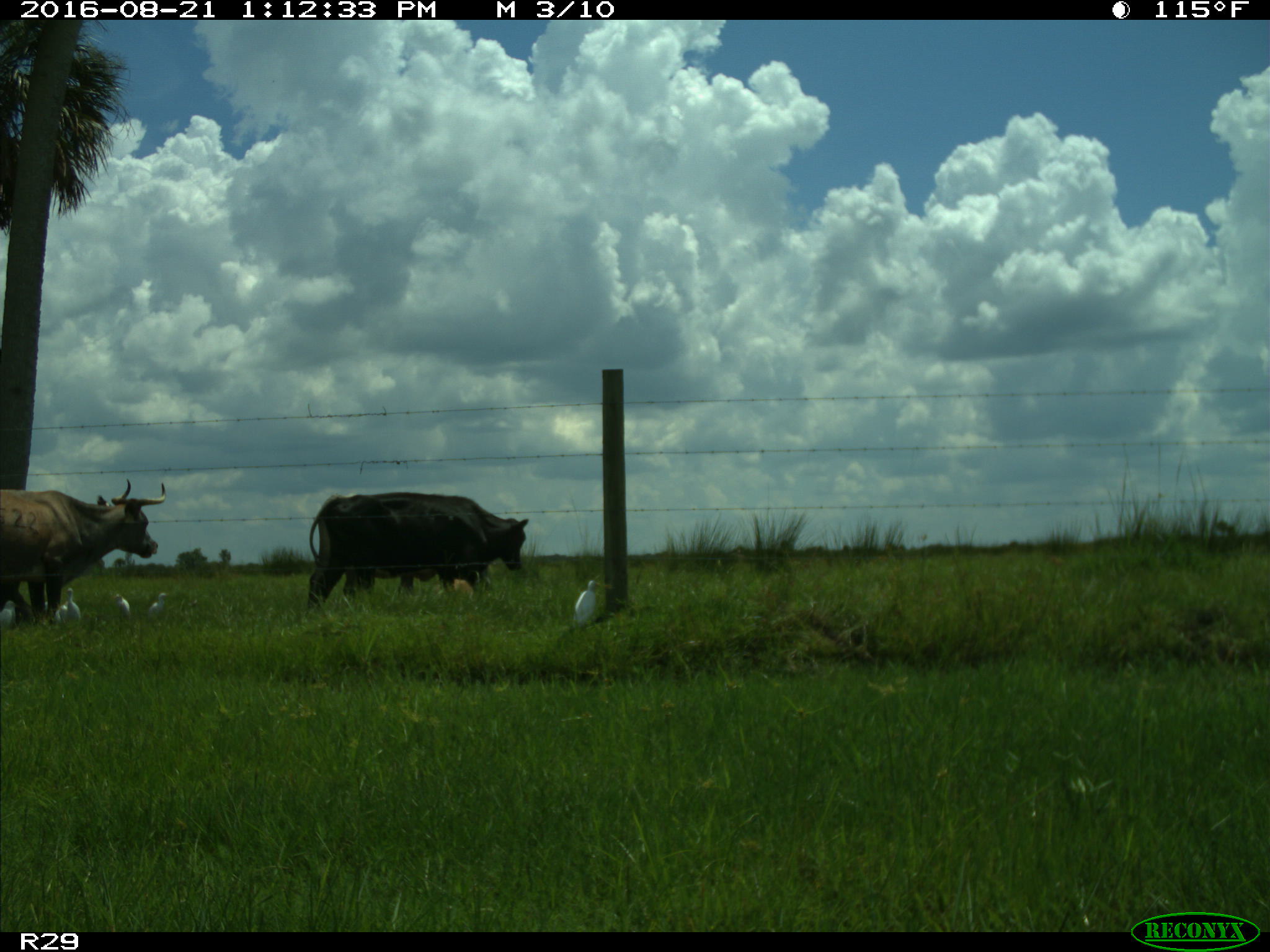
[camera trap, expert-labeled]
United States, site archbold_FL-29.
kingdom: Animalia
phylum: Chordata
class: Mammalia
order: Artiodactyla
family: Bovidae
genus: Bos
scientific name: Bos taurus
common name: domestic cow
Bos taurus (domestic cow).